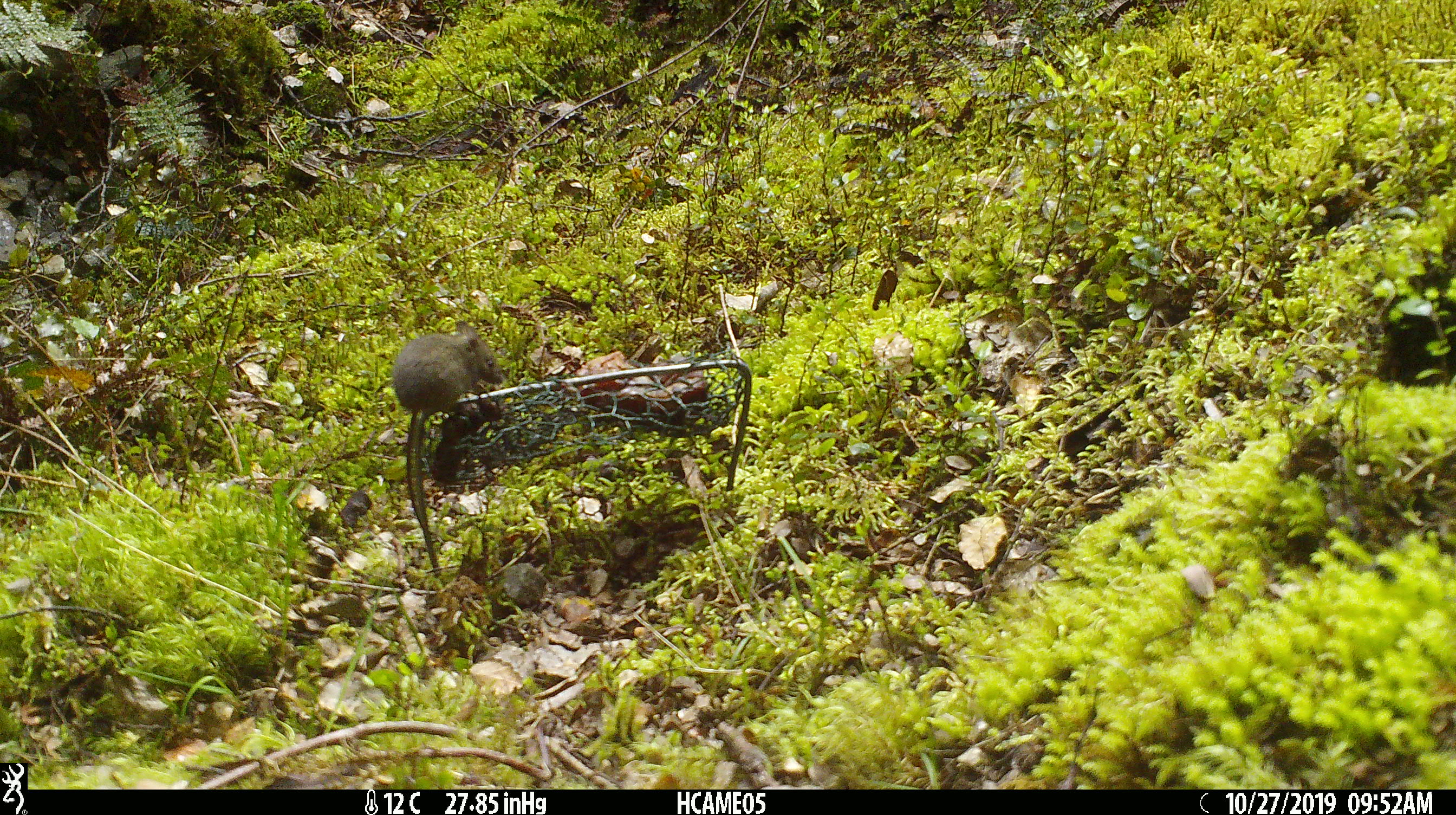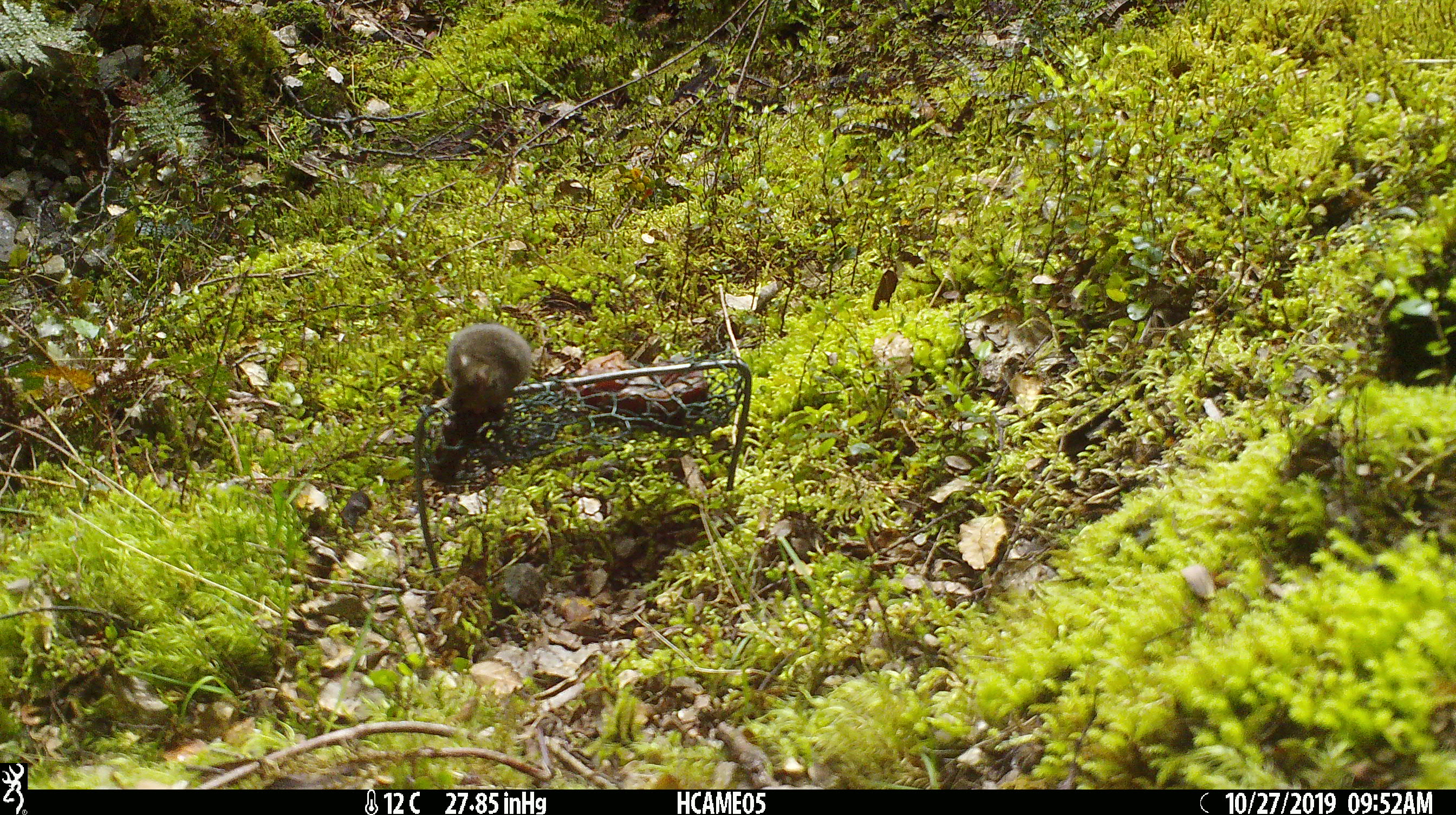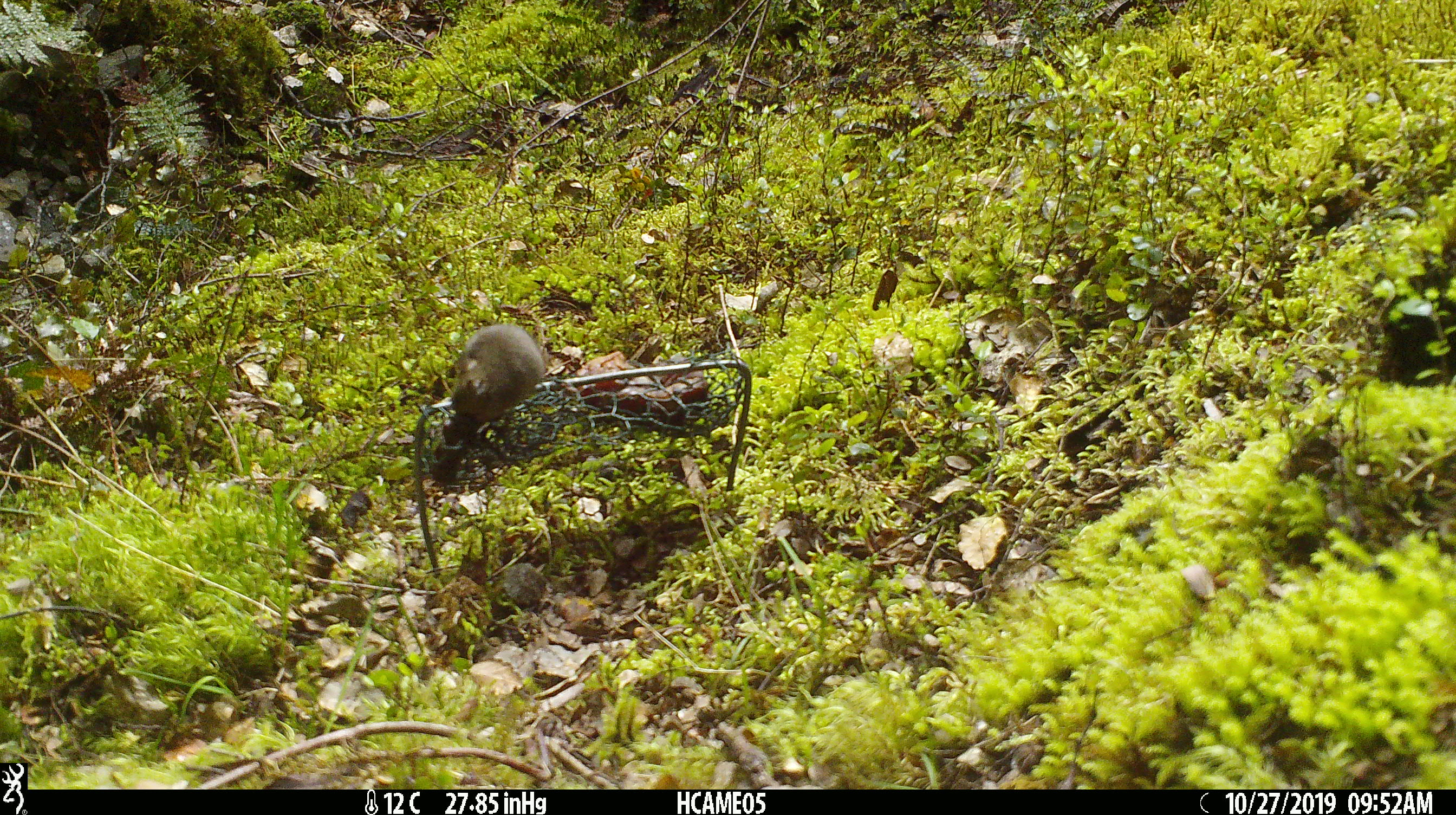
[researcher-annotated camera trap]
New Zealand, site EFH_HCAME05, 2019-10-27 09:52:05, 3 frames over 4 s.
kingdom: Animalia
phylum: Chordata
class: Mammalia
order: Rodentia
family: Muridae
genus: Mus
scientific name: Mus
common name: mouse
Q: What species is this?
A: Mouse (Mus).